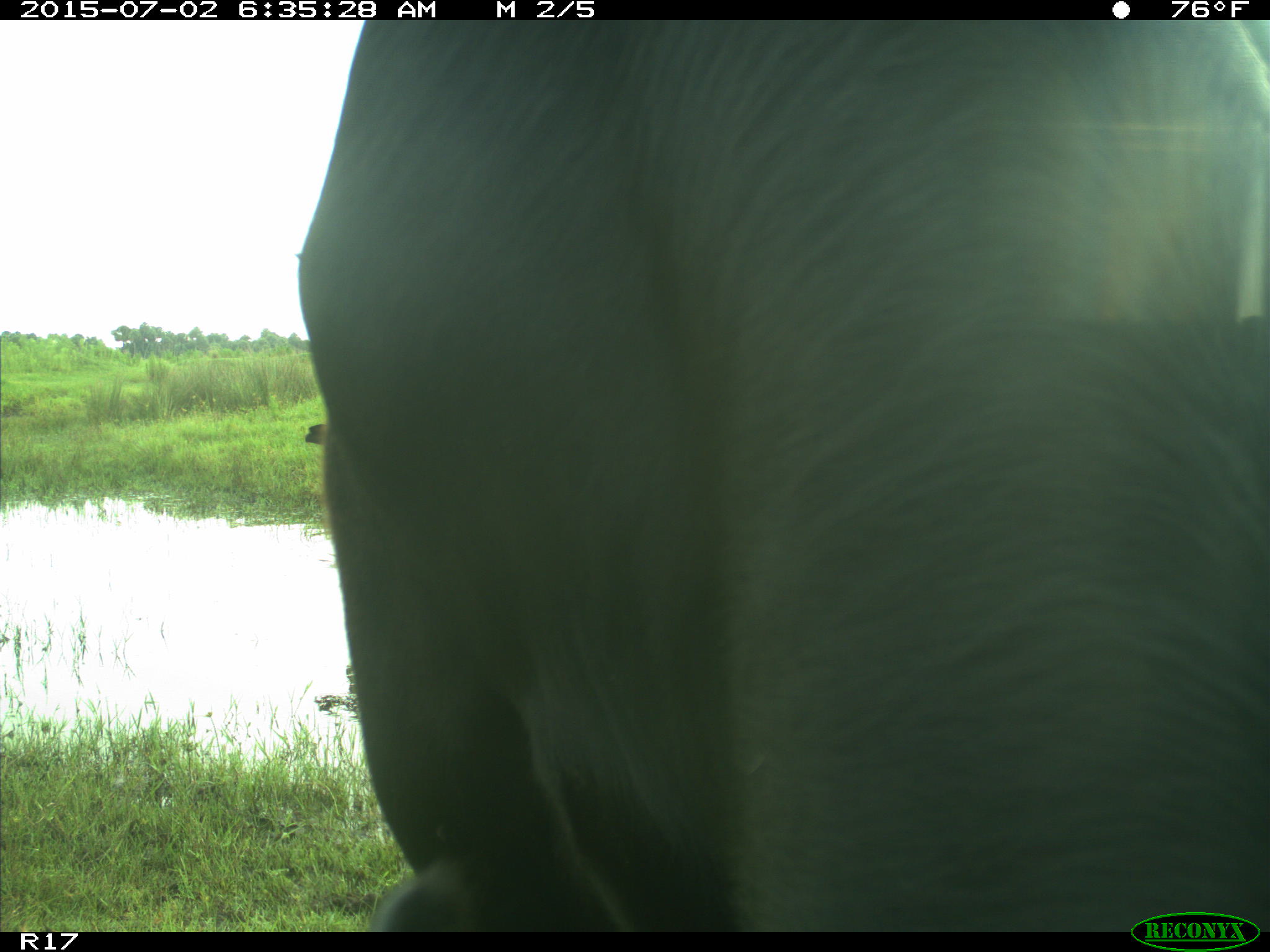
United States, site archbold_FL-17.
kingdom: Animalia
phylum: Chordata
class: Mammalia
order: Artiodactyla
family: Bovidae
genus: Bos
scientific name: Bos taurus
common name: domestic cow